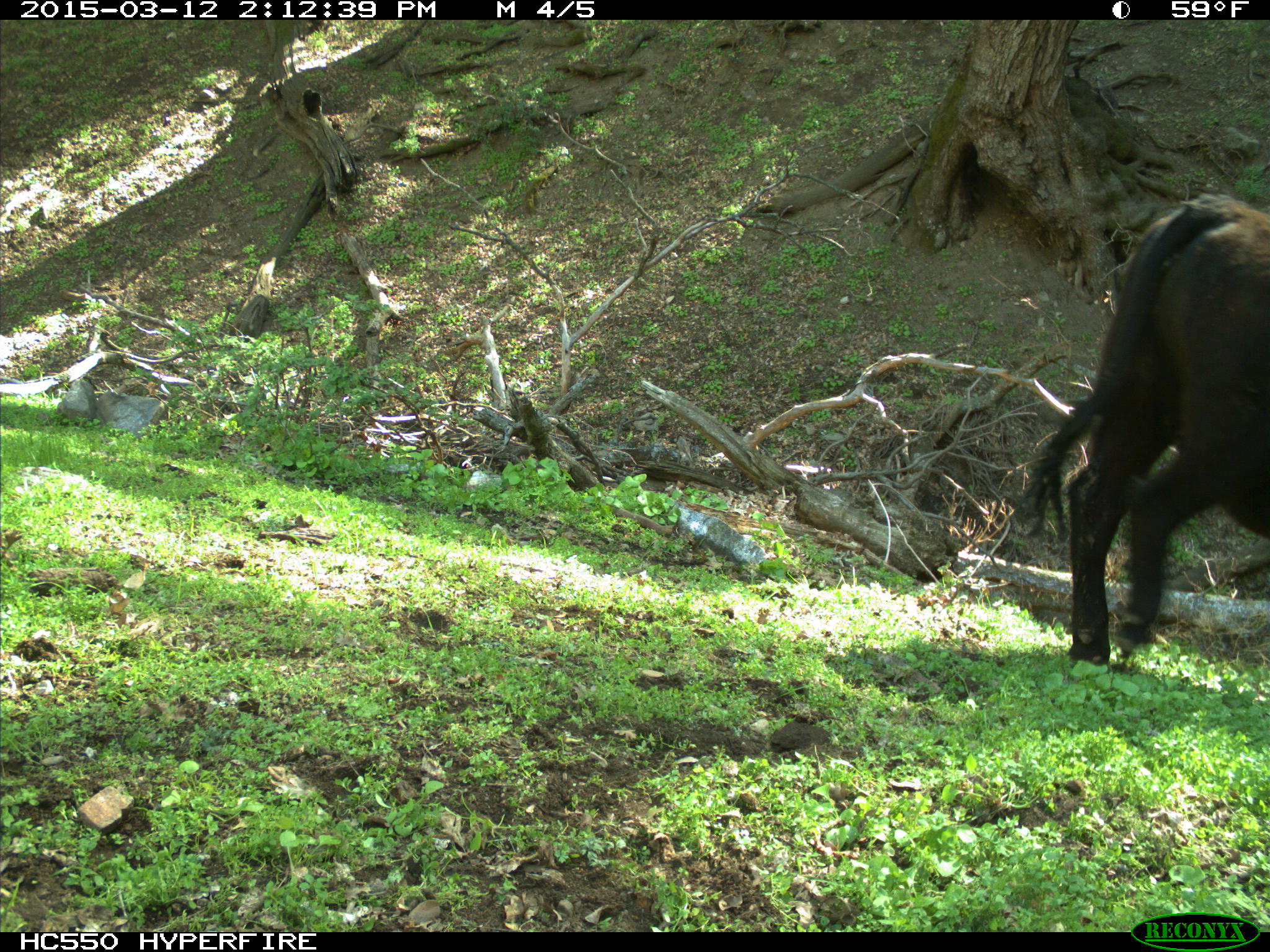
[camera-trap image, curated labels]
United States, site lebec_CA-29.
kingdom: Animalia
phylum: Chordata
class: Mammalia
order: Artiodactyla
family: Bovidae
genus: Bos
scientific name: Bos taurus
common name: domestic cow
Bos taurus (domestic cow).